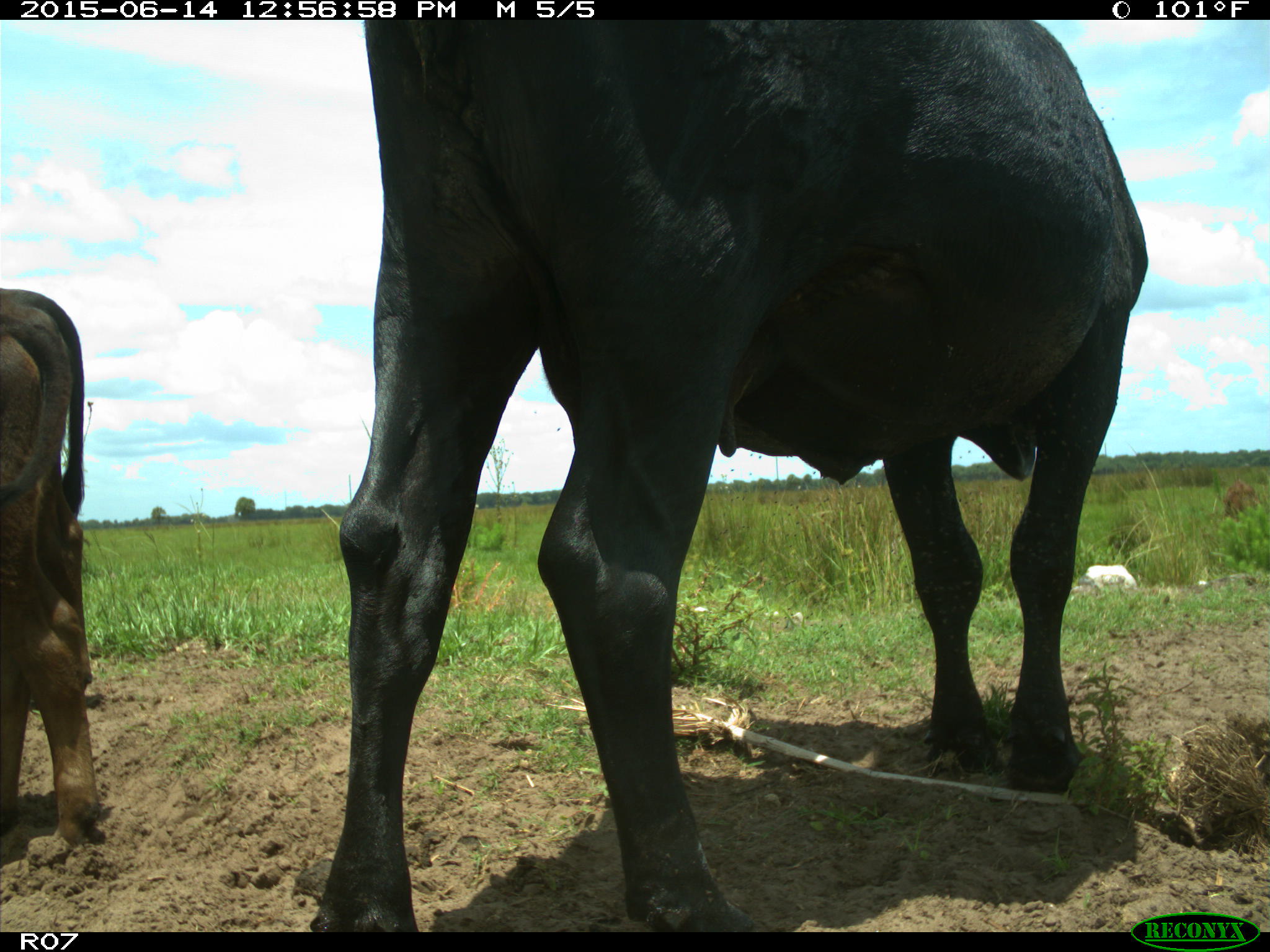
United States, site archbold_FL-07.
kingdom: Animalia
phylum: Chordata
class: Mammalia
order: Artiodactyla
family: Bovidae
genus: Bos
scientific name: Bos taurus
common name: domestic cow